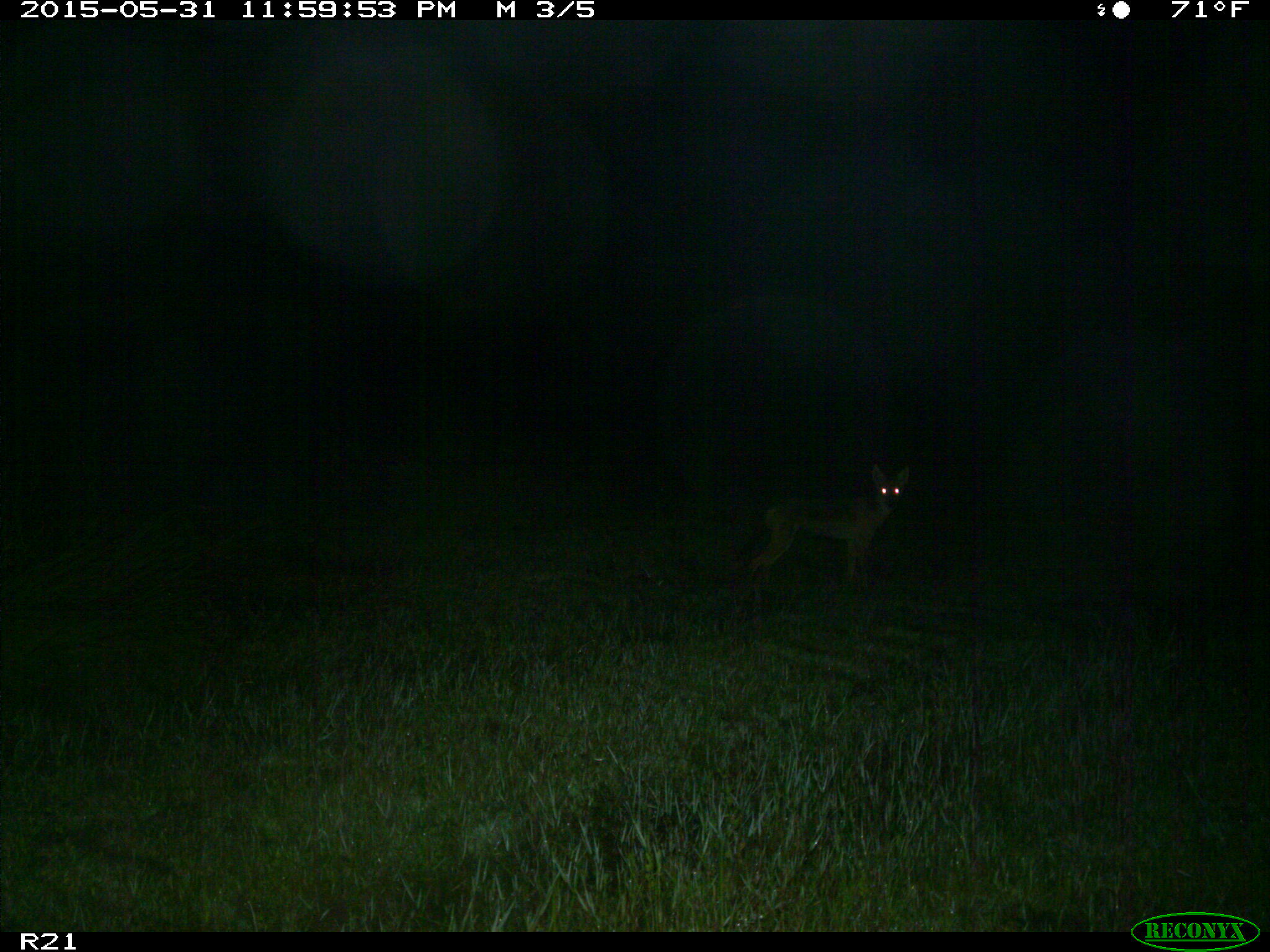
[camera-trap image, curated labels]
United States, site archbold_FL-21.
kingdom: Animalia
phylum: Chordata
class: Mammalia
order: Carnivora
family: Canidae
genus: Canis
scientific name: Canis latrans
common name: coyote